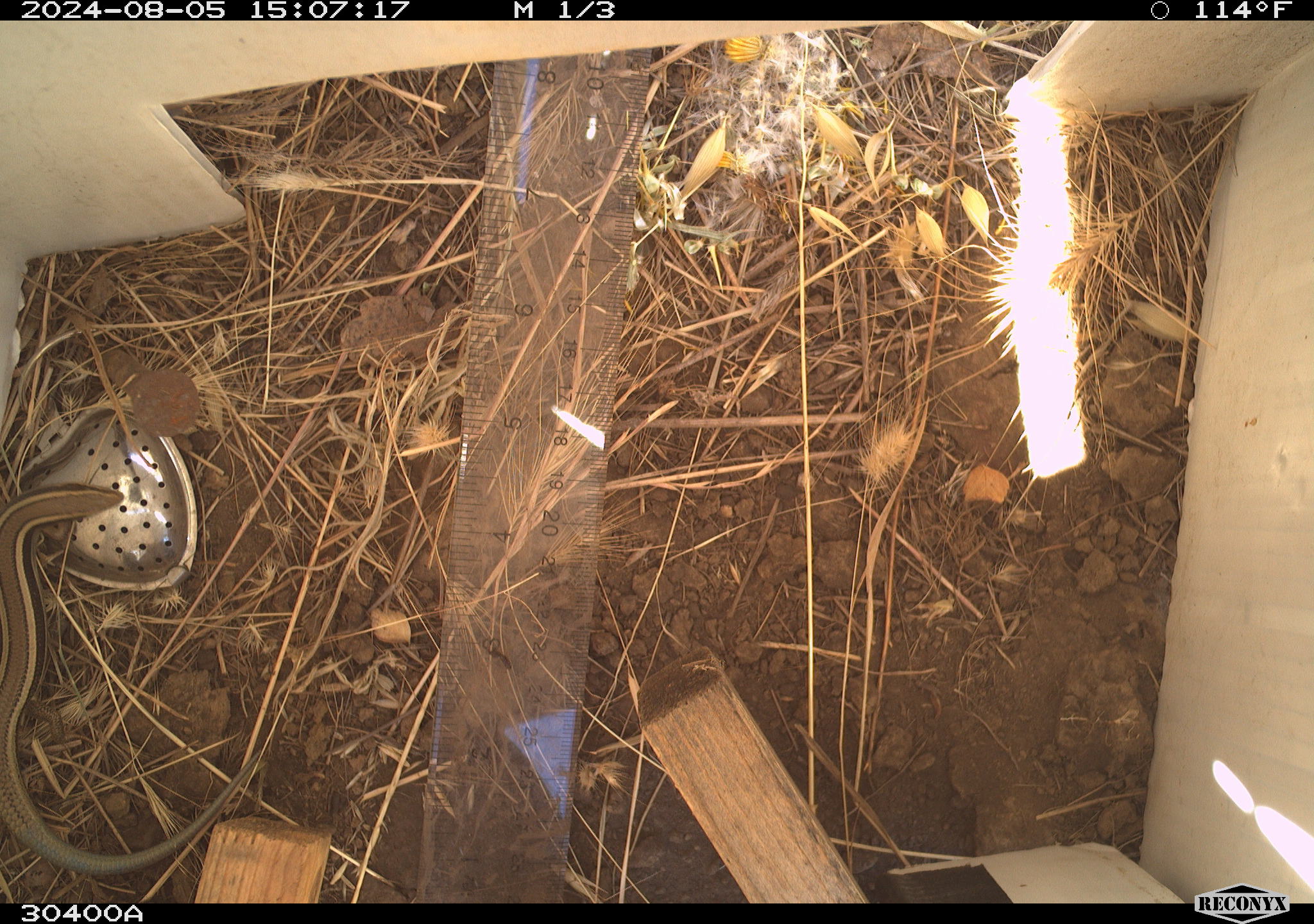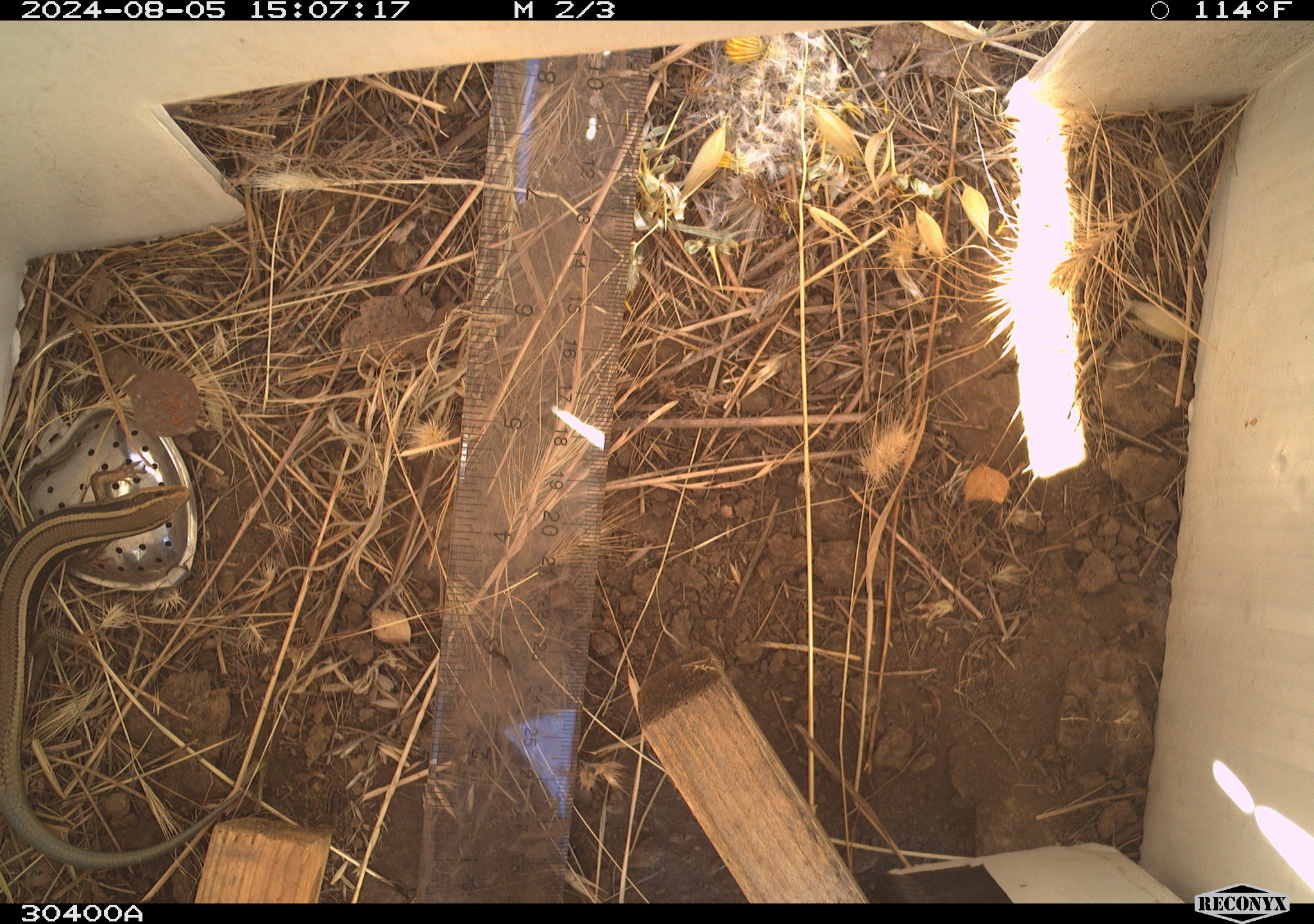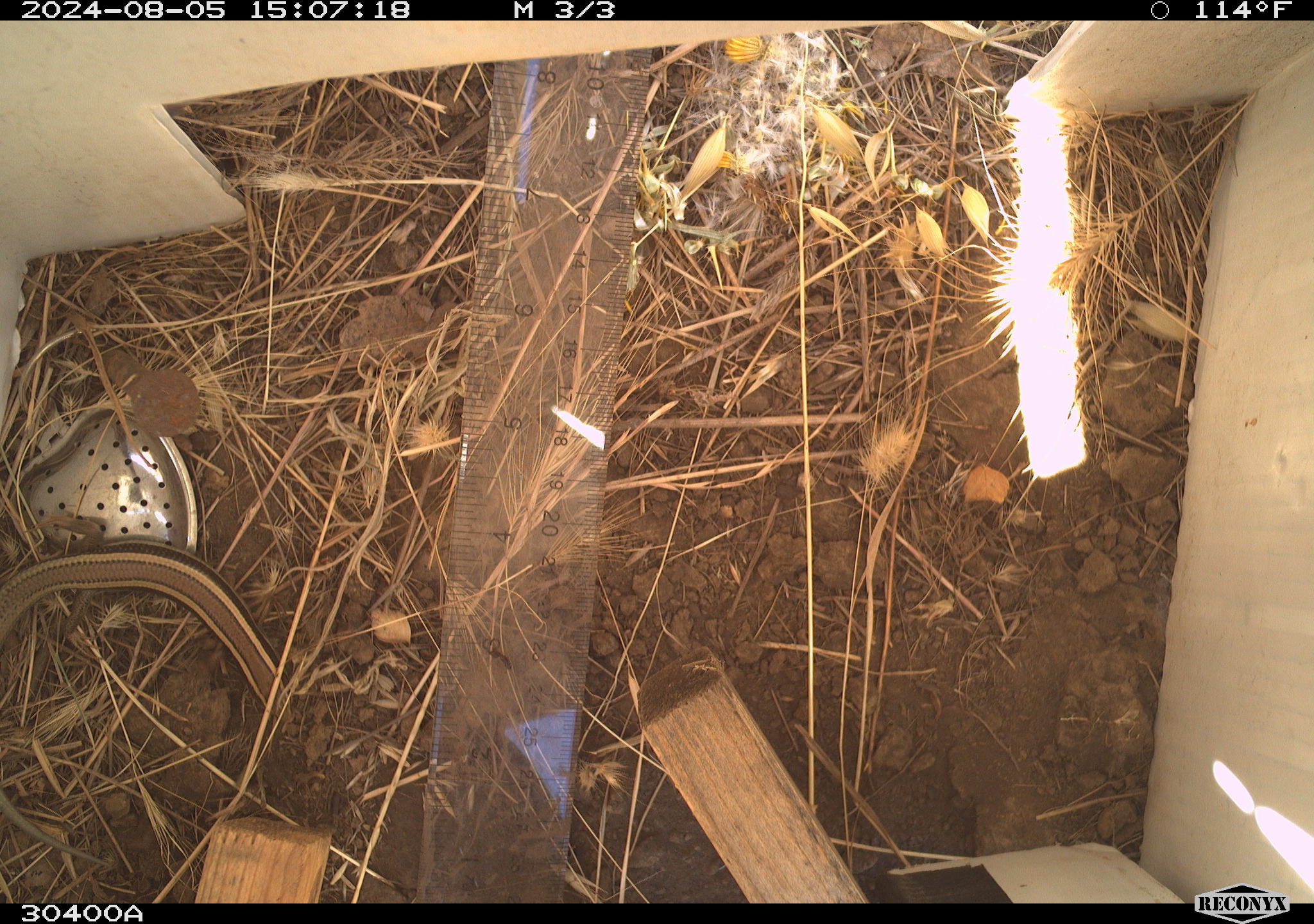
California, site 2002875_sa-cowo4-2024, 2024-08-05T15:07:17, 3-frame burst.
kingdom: Animalia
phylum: Chordata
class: Reptilia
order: Squamata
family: Scincidae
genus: Plestiodon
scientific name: Plestiodon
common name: blue-tailed skinks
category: plestiodon species